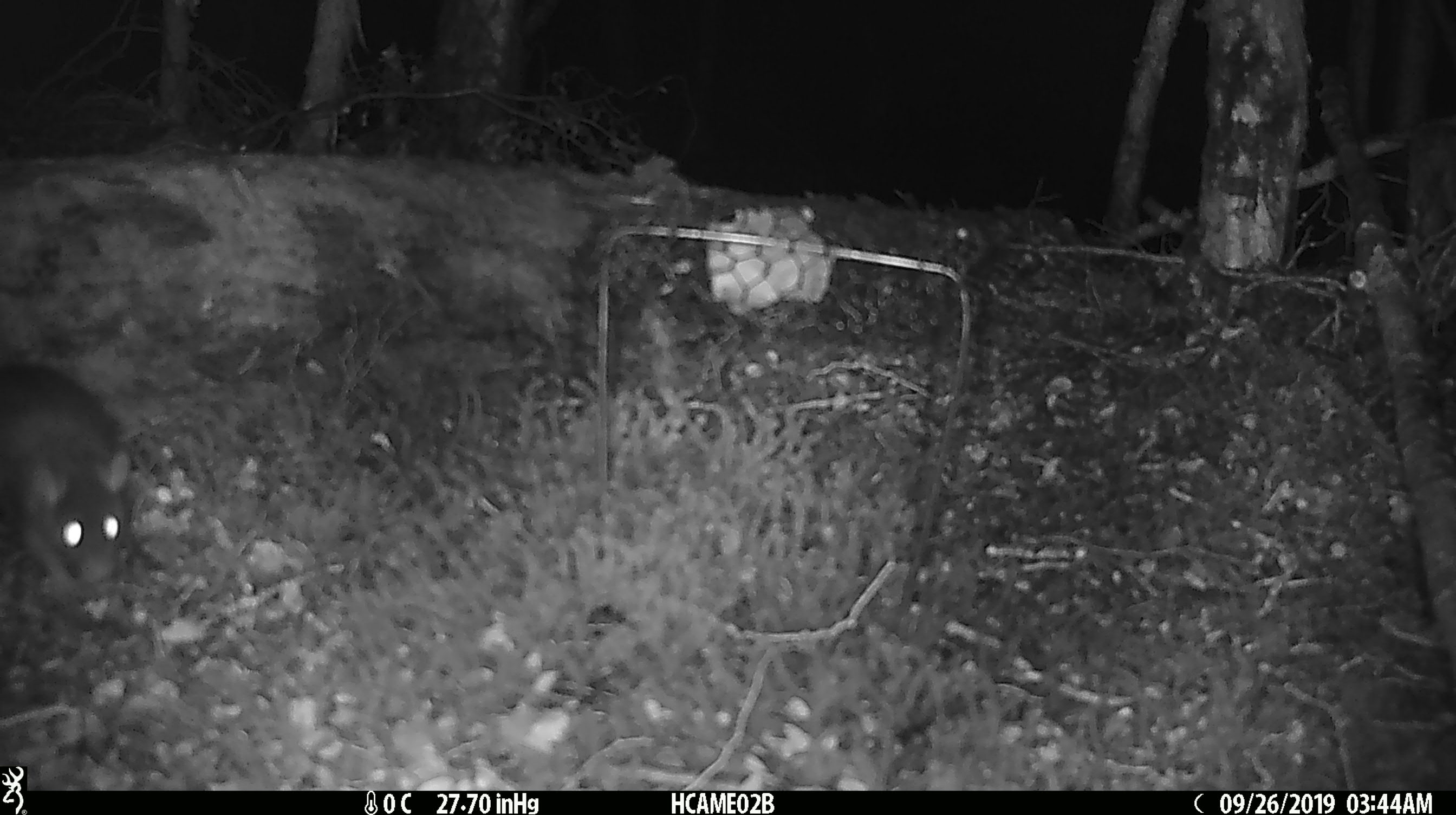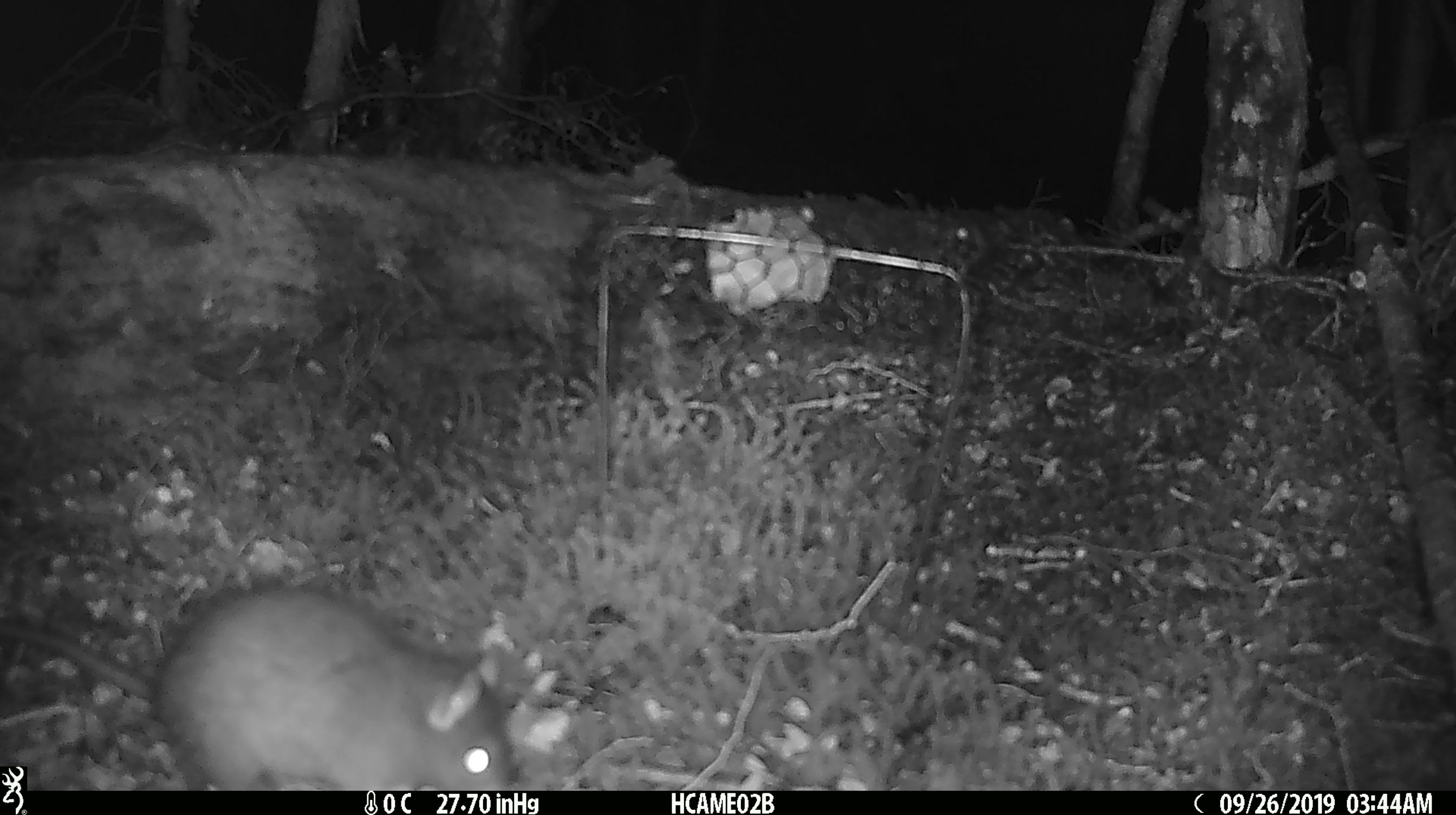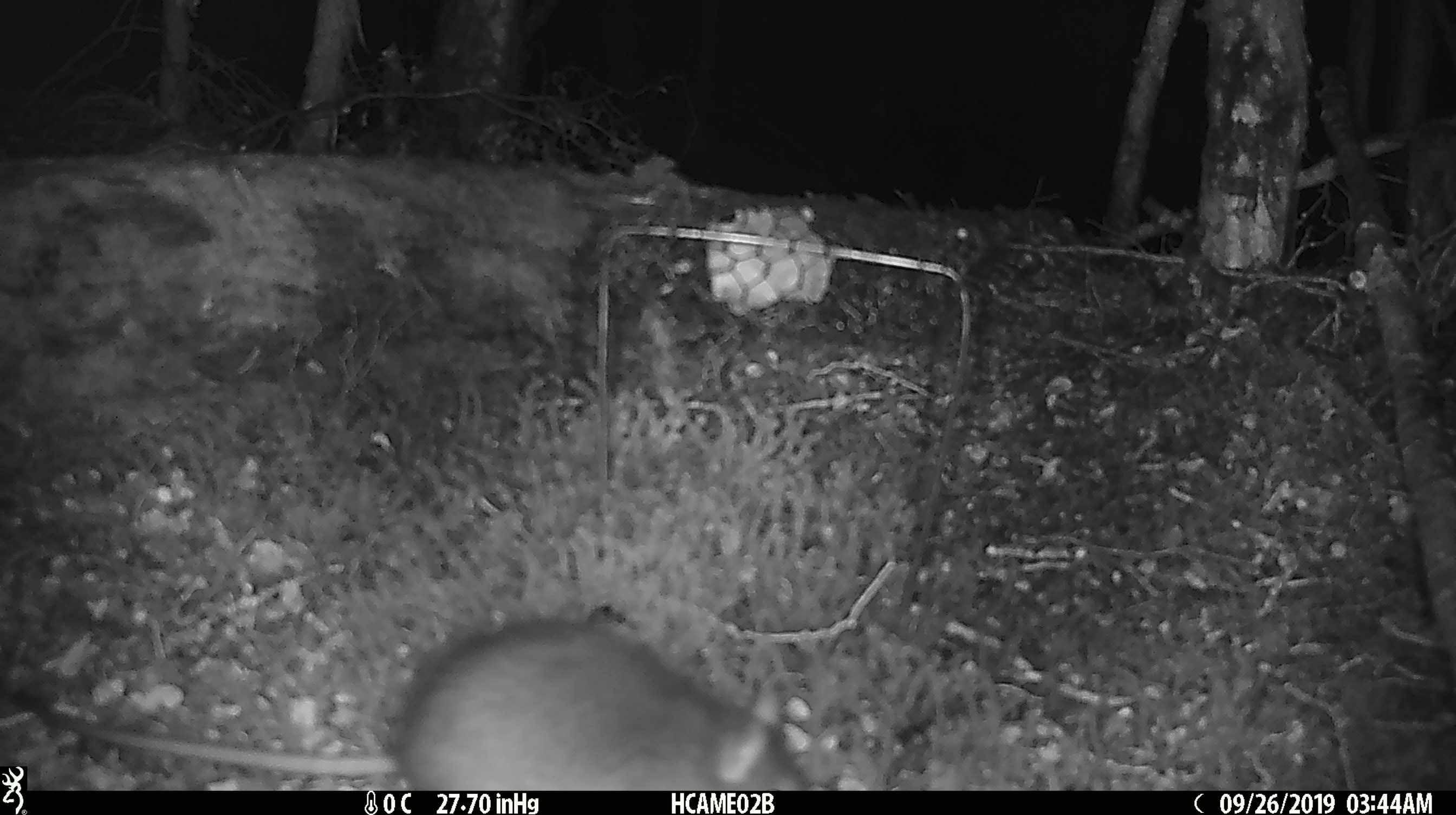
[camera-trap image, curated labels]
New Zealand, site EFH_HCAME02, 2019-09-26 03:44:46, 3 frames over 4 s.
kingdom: Animalia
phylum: Chordata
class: Mammalia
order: Rodentia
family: Muridae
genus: Mus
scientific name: Mus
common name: mouse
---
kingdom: Animalia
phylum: Chordata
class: Mammalia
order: Rodentia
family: Muridae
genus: Rattus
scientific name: Rattus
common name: rat